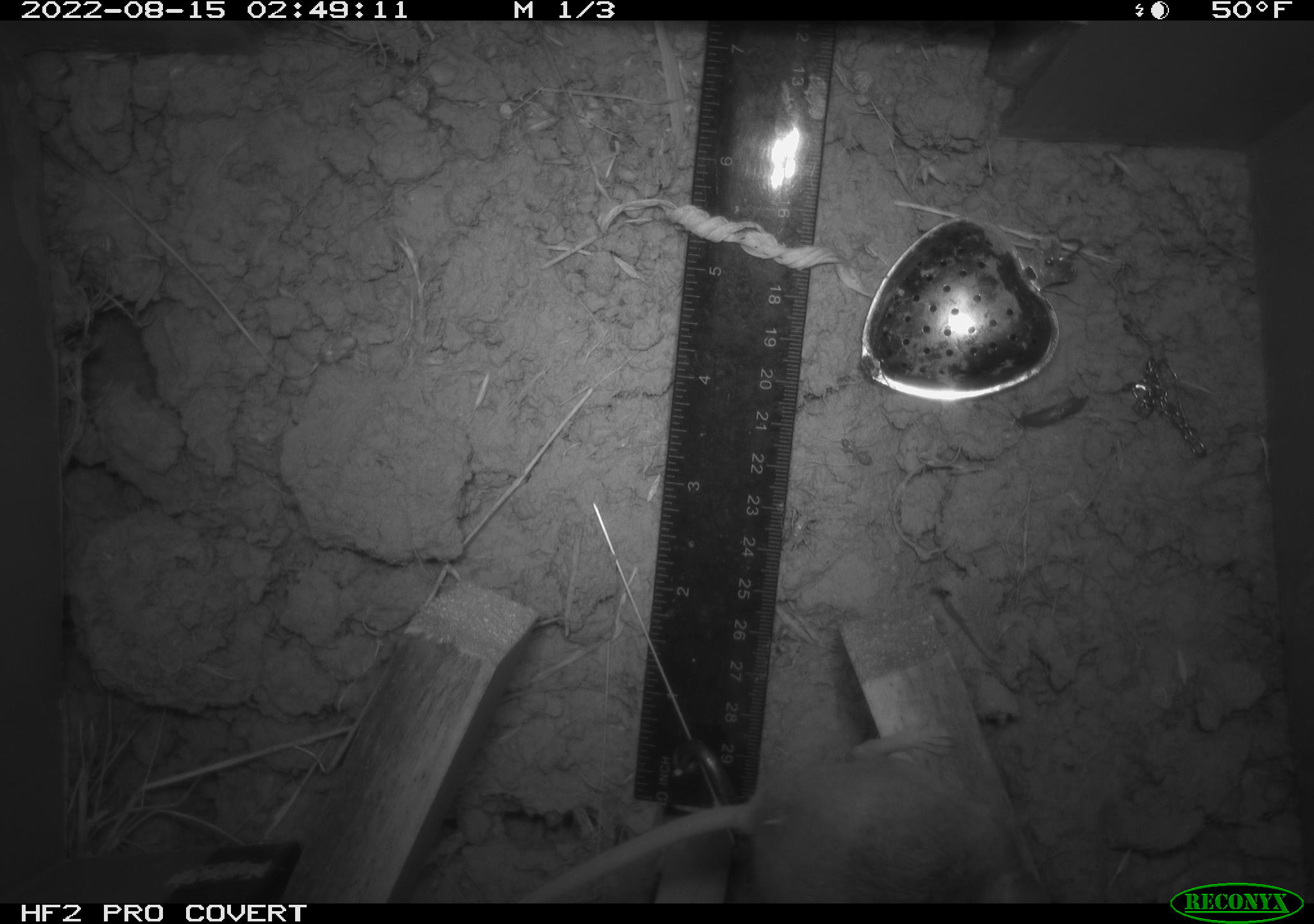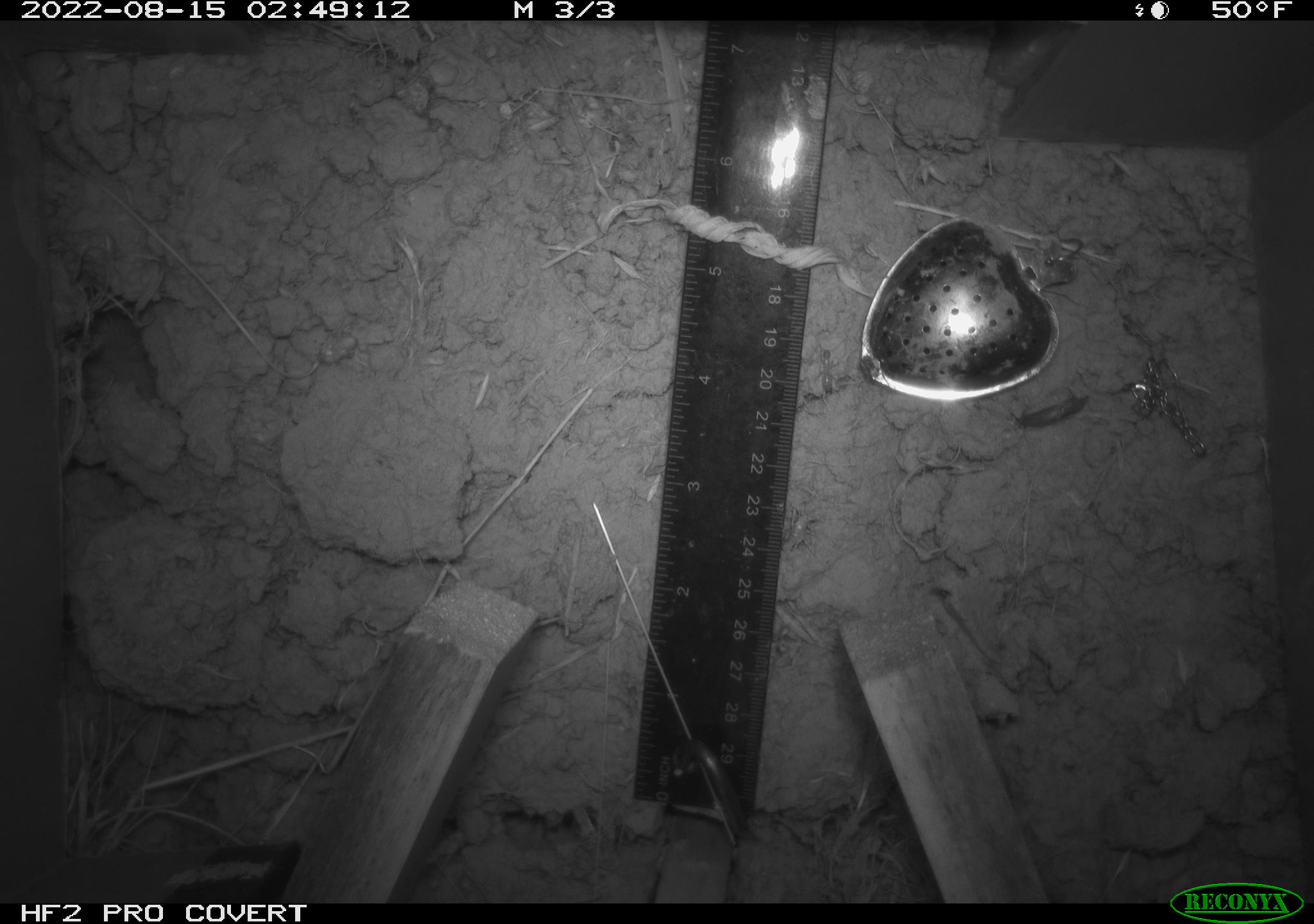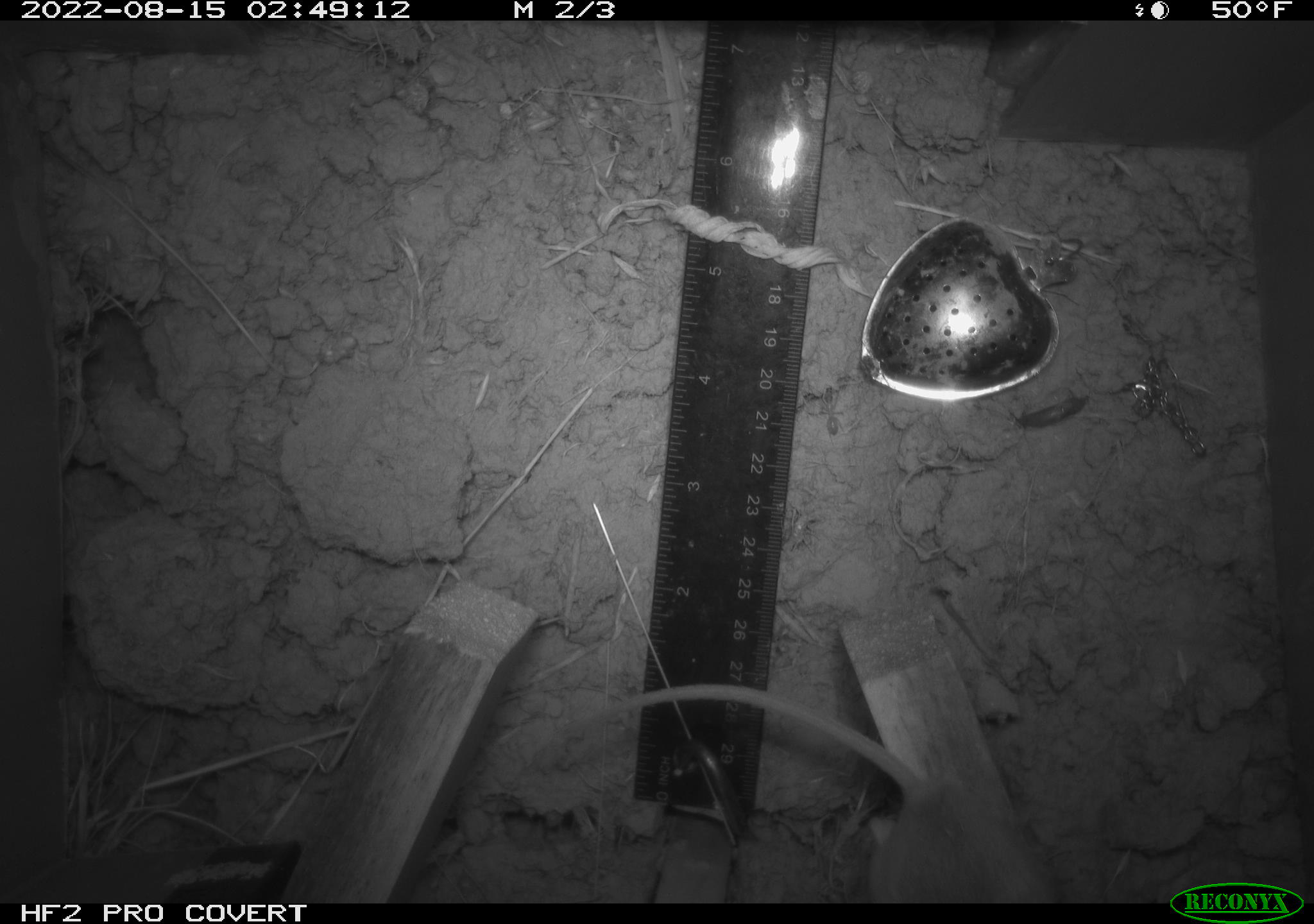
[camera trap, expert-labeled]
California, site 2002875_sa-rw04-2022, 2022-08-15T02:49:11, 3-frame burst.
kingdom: Animalia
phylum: Chordata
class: Mammalia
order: Rodentia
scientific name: Rodentia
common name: mouse species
Mouse species (Rodentia).